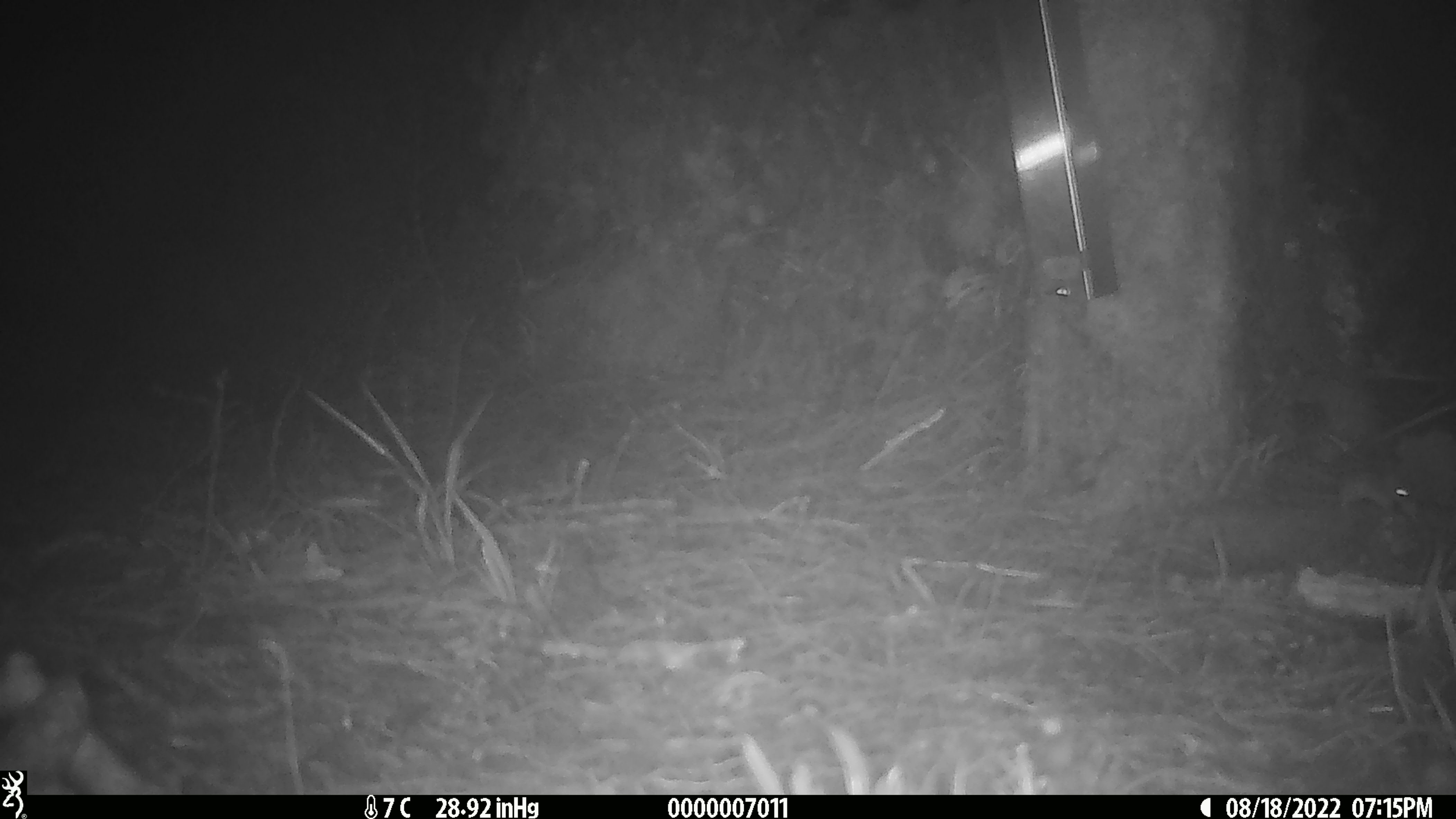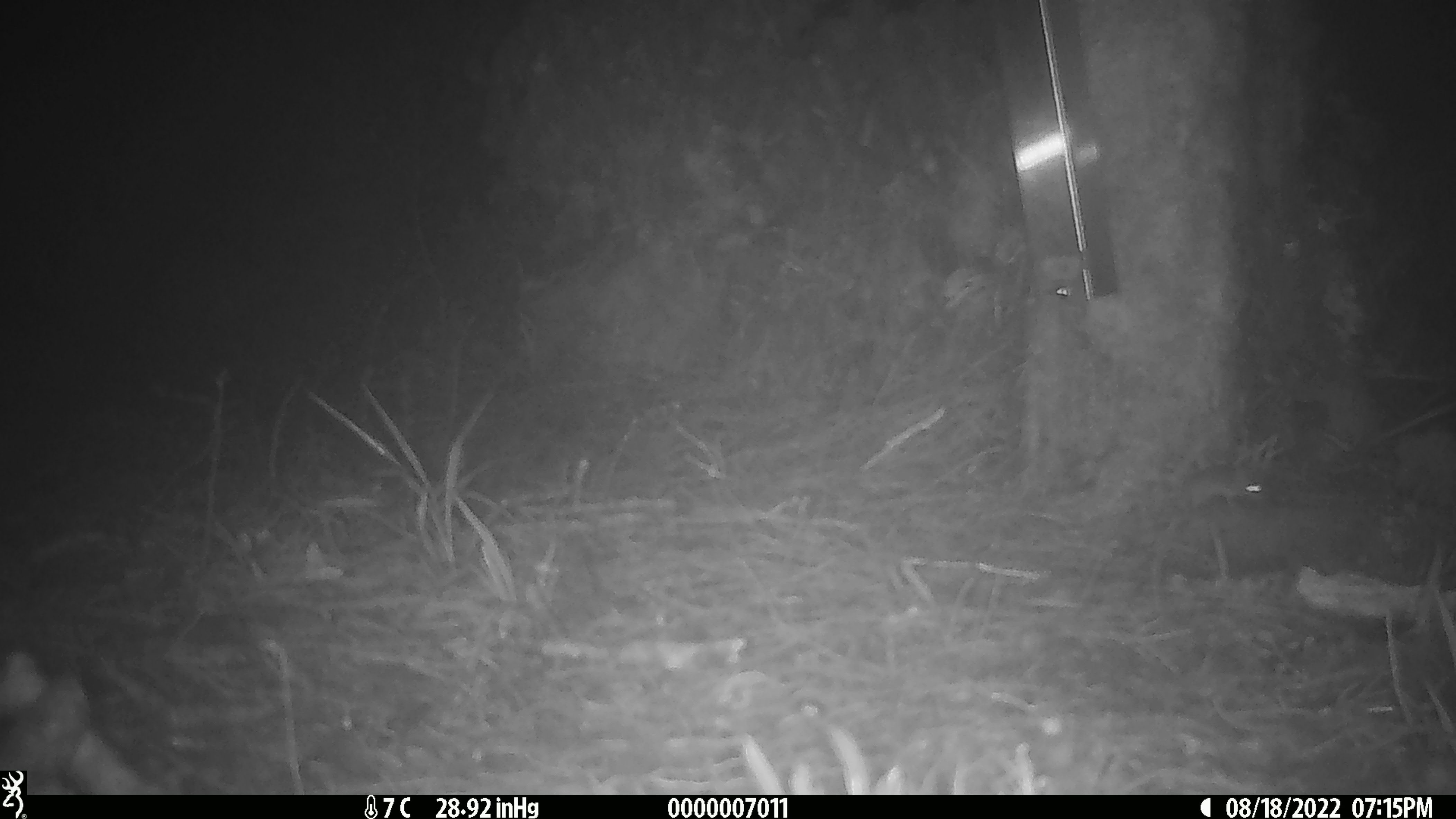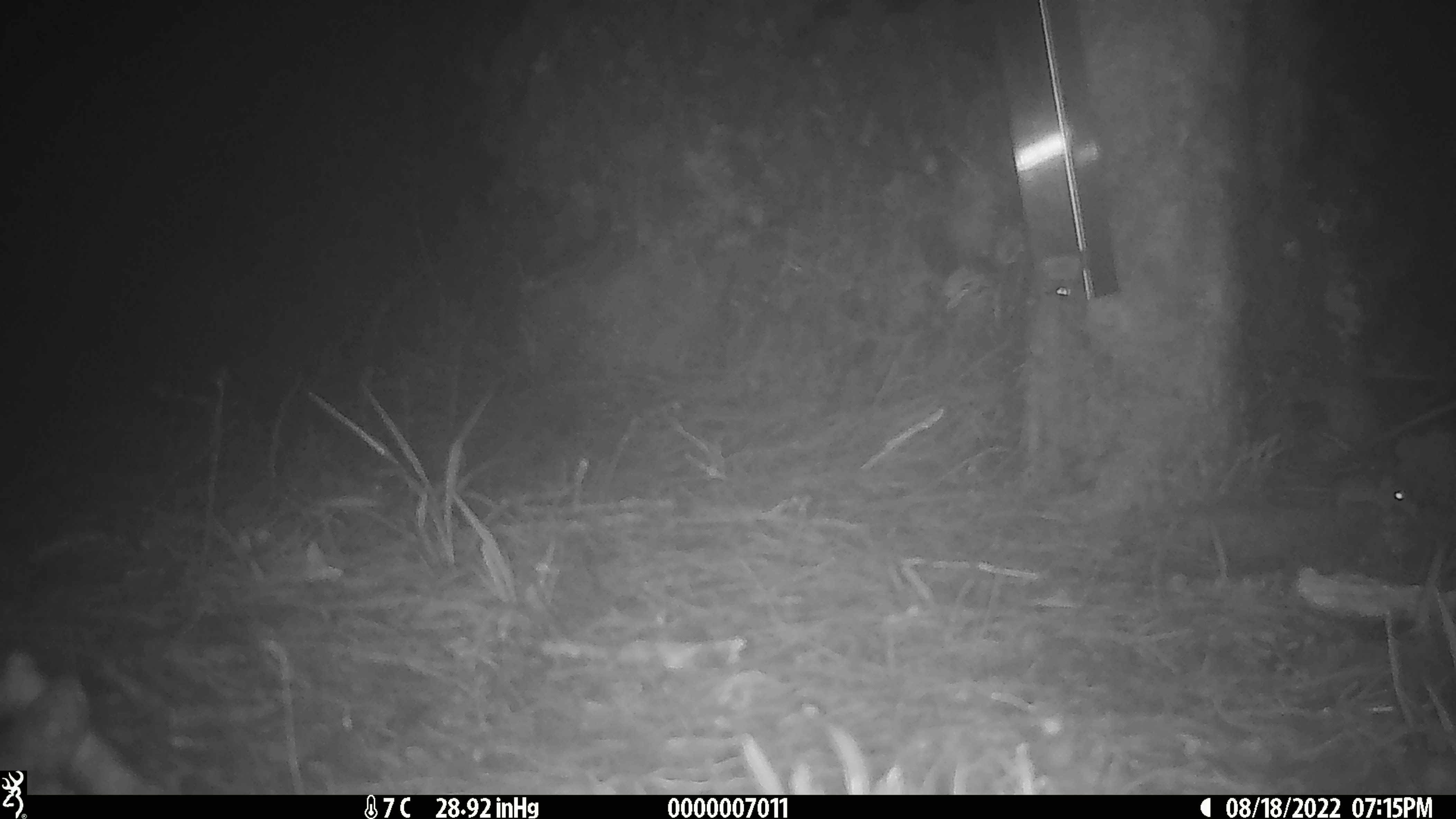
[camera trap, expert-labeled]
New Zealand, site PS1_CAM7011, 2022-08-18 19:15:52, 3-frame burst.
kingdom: Animalia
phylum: Chordata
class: Mammalia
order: Rodentia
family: Muridae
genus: Mus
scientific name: Mus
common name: mouse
Mouse (Mus).